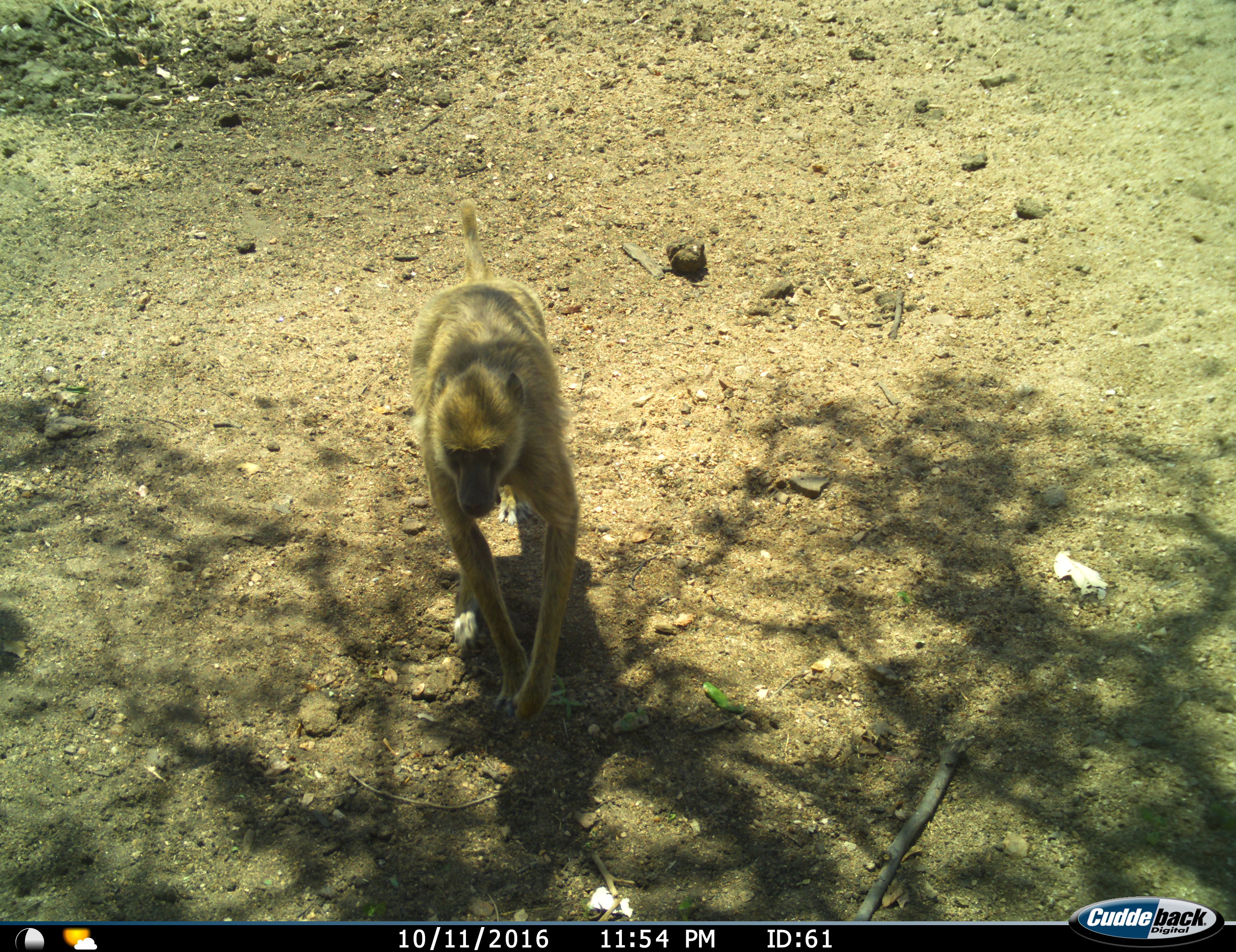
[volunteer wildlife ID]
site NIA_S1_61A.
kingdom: Animalia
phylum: Chordata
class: Mammalia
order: Primates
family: Cercopithecidae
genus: Papio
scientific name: Papio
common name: baboon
Baboon (Papio), count 1. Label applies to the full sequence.